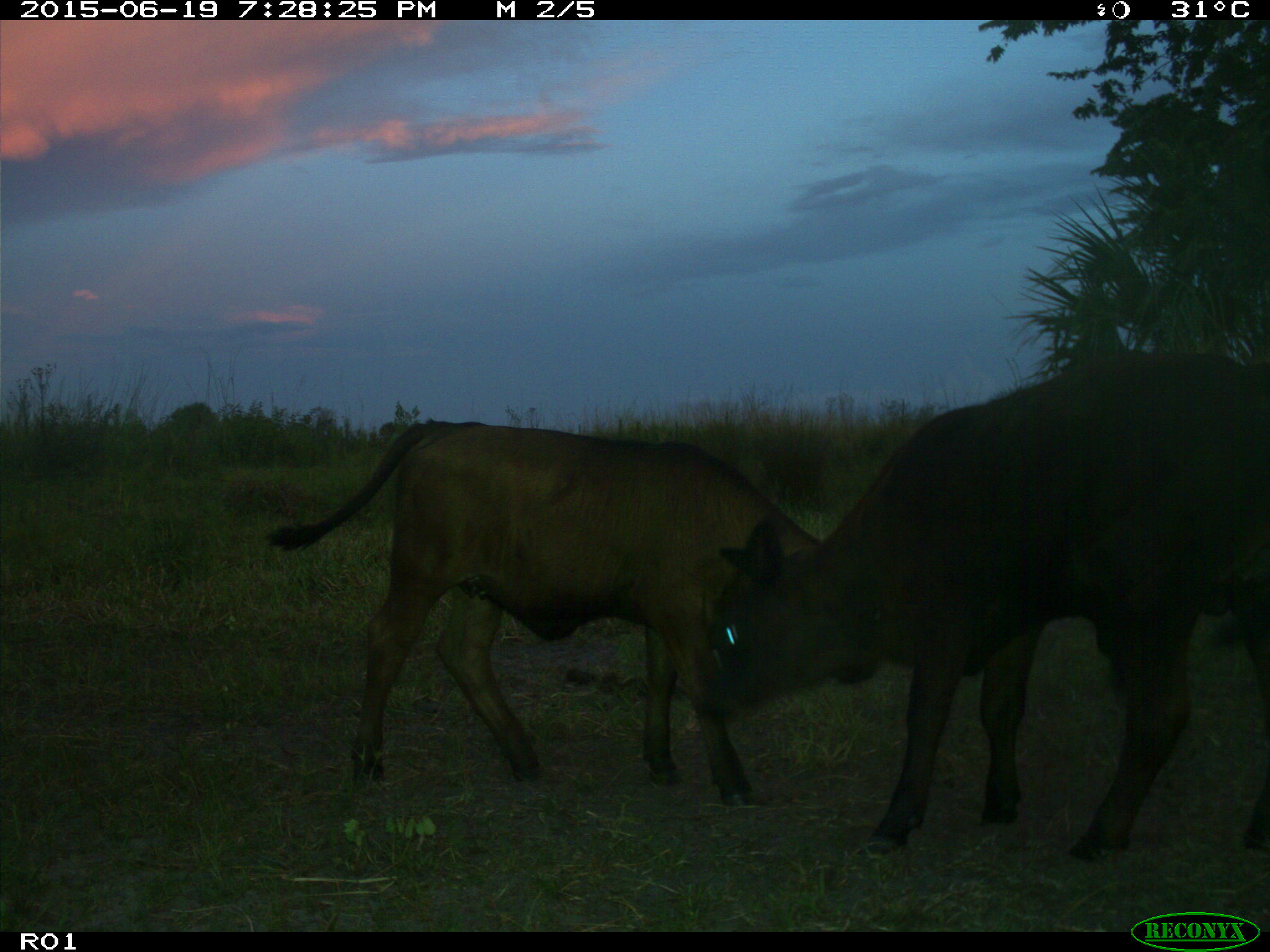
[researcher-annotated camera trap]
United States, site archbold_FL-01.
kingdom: Animalia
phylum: Chordata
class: Mammalia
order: Artiodactyla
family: Bovidae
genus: Bos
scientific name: Bos taurus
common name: domestic cow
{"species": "Bos taurus (domestic cow)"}